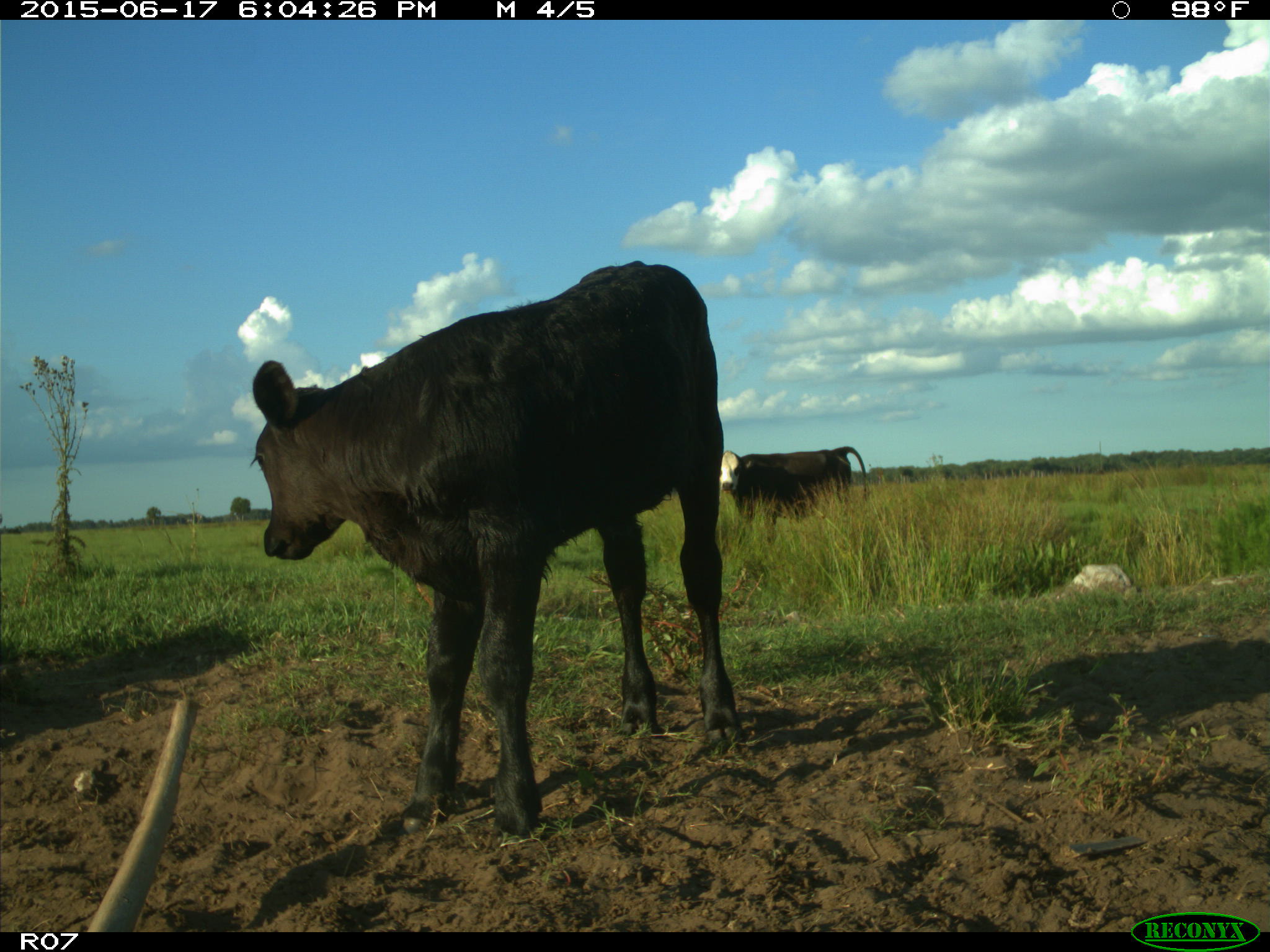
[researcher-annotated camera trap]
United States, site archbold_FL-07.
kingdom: Animalia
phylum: Chordata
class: Mammalia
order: Artiodactyla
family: Bovidae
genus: Bos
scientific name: Bos taurus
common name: domestic cow